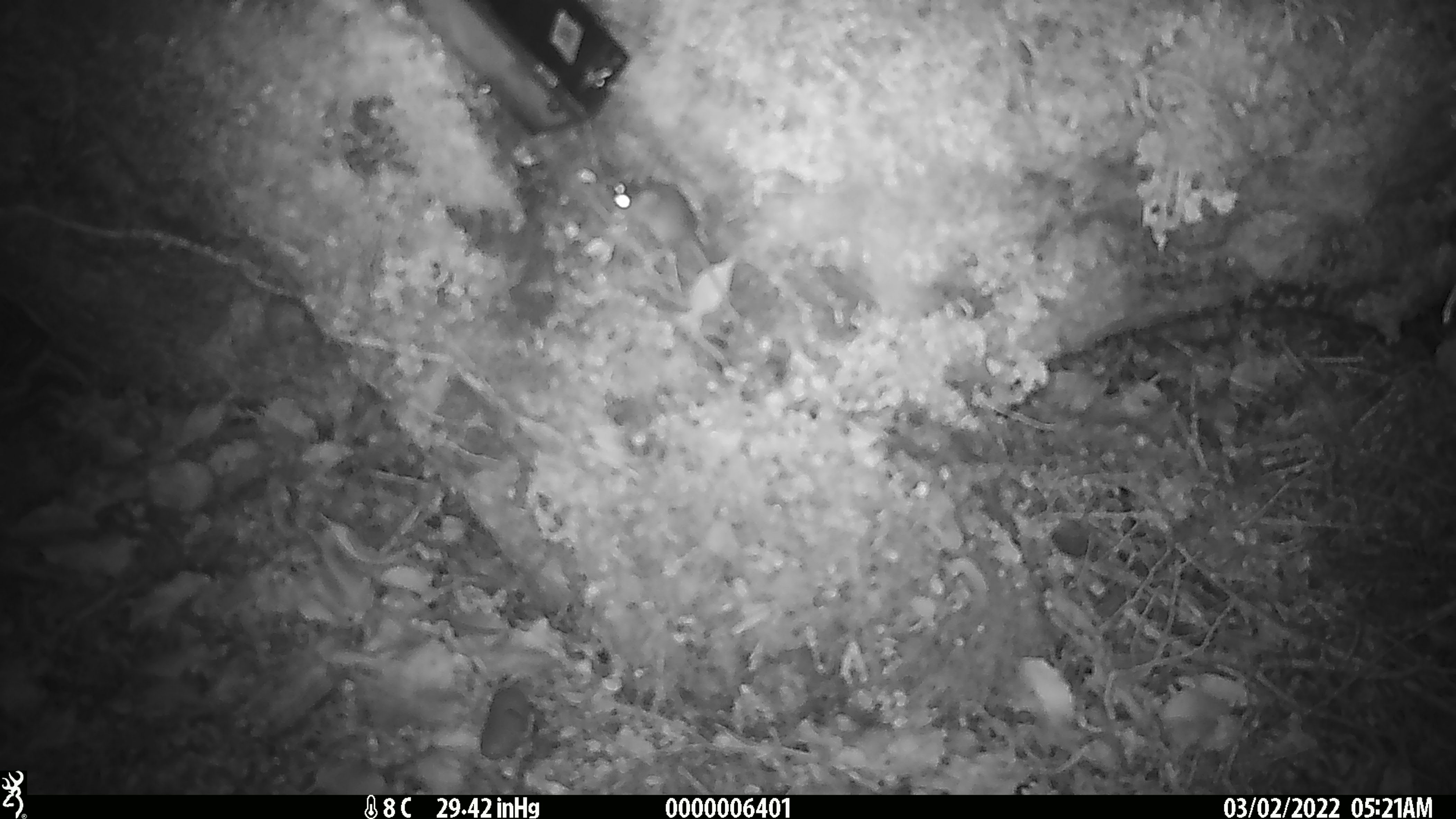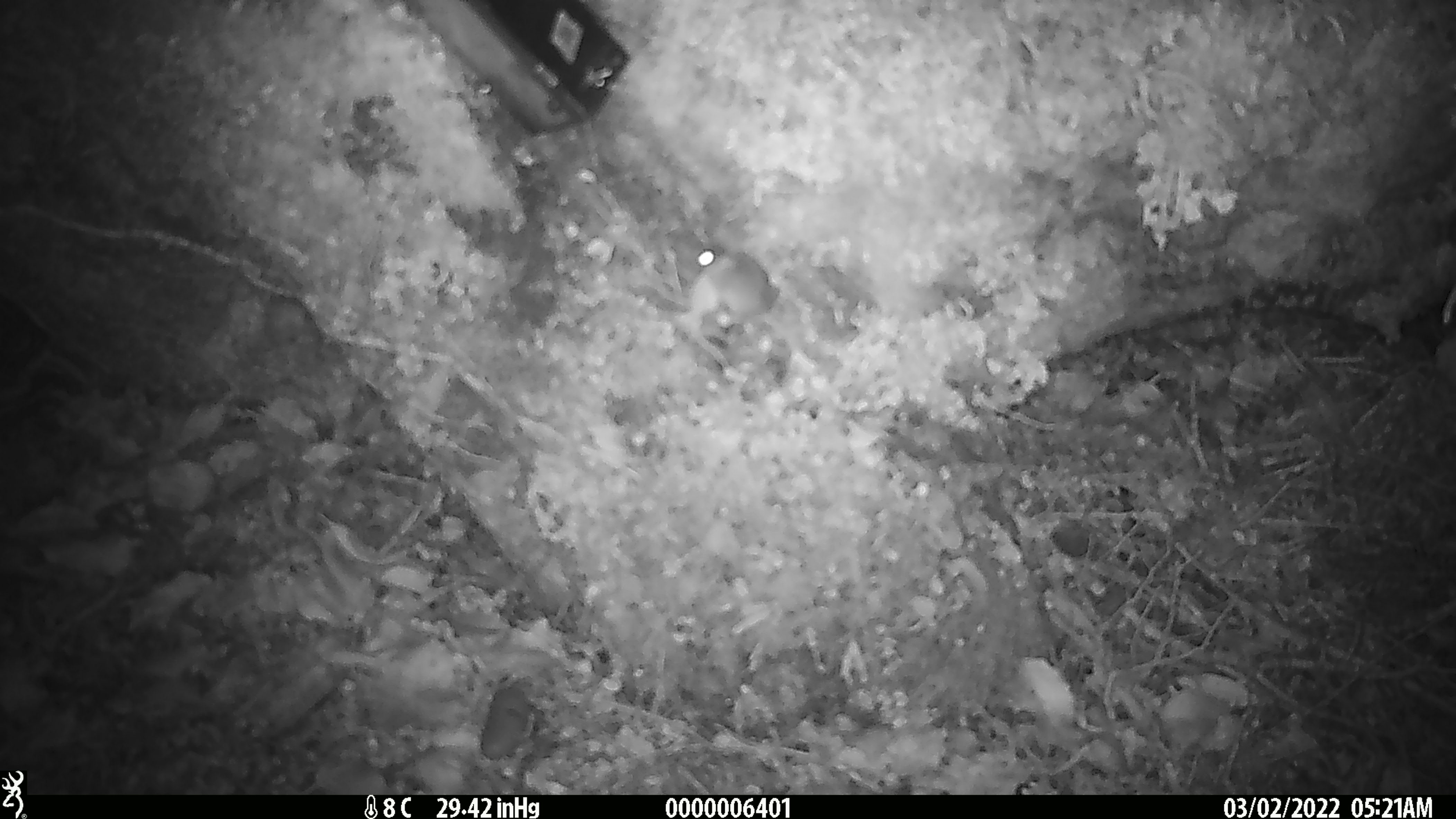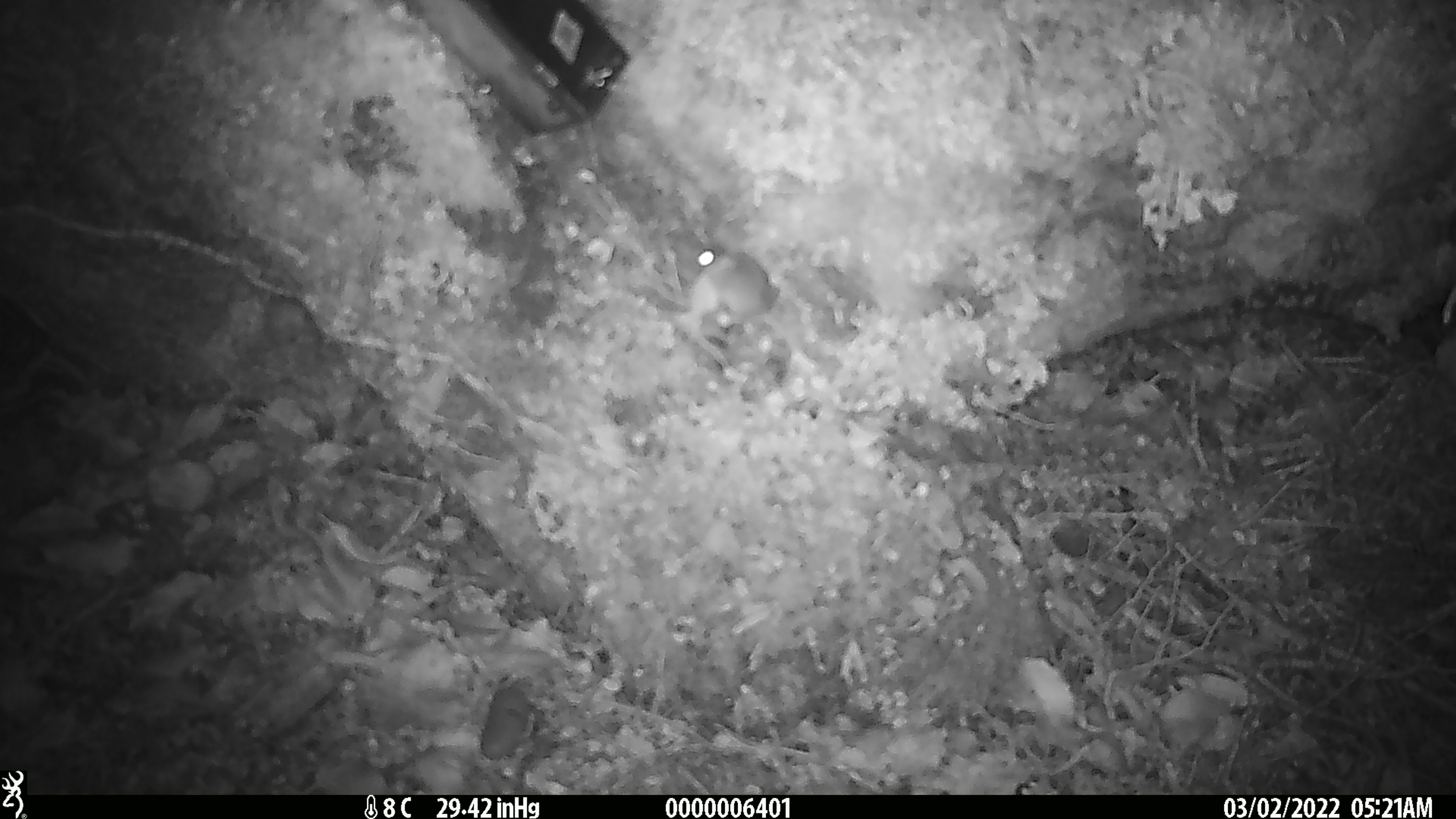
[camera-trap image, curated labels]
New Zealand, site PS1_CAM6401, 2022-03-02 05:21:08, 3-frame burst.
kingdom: Animalia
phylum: Chordata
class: Mammalia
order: Rodentia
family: Muridae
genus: Mus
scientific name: Mus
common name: mouse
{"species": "mouse (Mus)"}